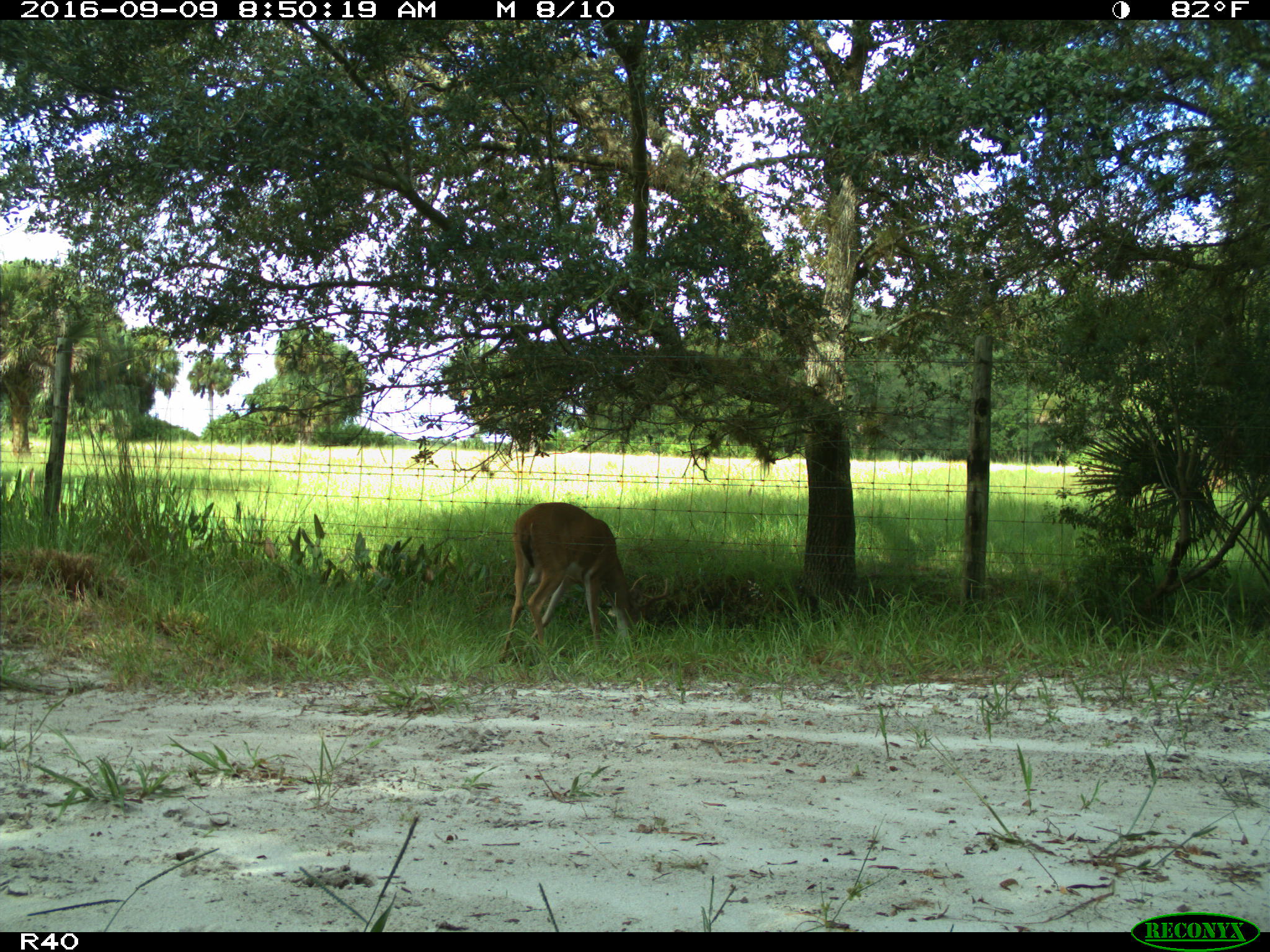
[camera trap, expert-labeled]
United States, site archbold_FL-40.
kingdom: Animalia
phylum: Chordata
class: Mammalia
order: Artiodactyla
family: Cervidae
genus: Odocoileus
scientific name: Odocoileus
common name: deer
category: unidentified deer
Unidentified deer (deer) (Odocoileus).